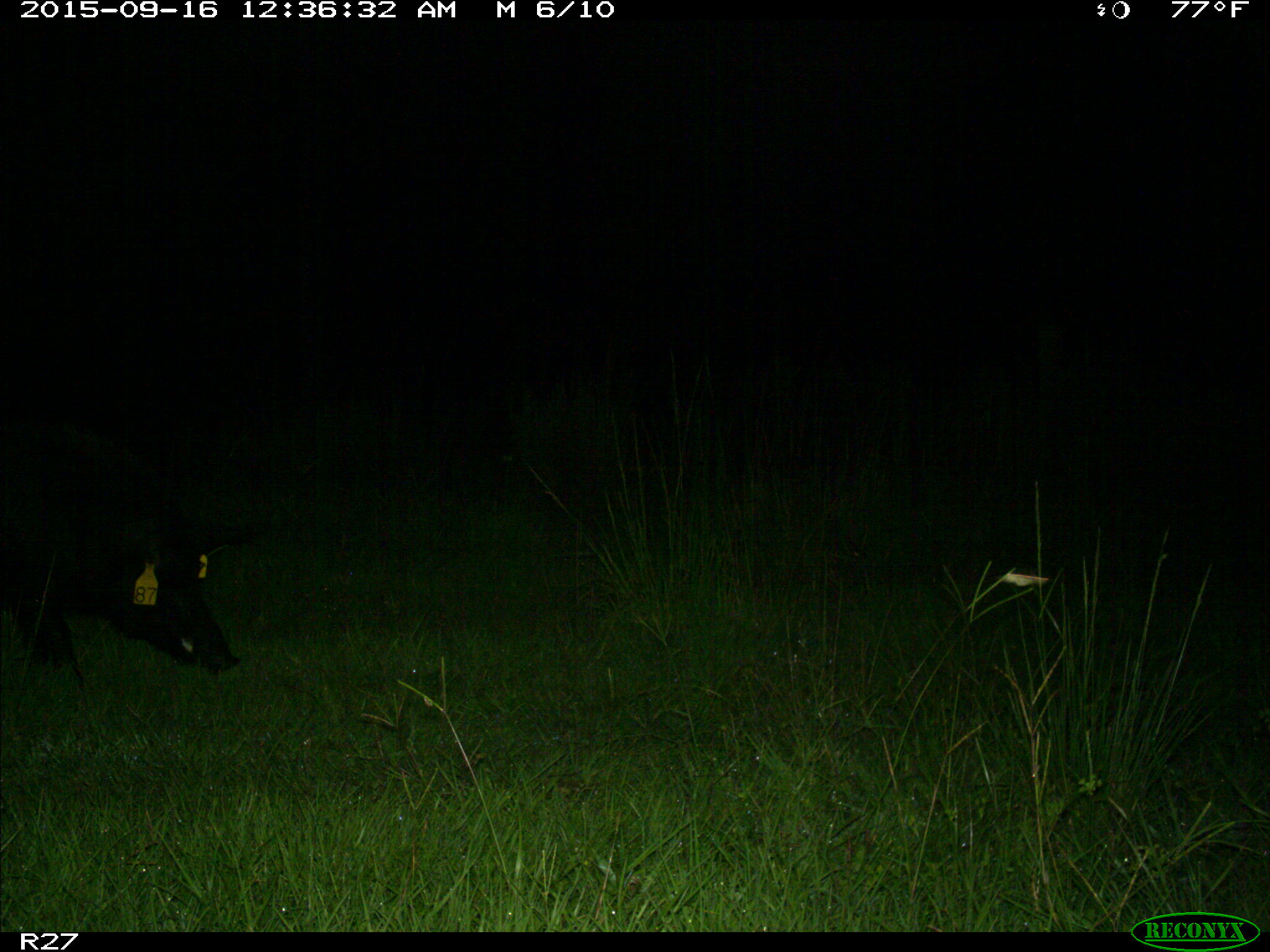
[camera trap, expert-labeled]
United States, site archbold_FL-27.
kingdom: Animalia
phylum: Chordata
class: Mammalia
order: Artiodactyla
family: Suidae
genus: Sus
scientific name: Sus scrofa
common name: wild boar